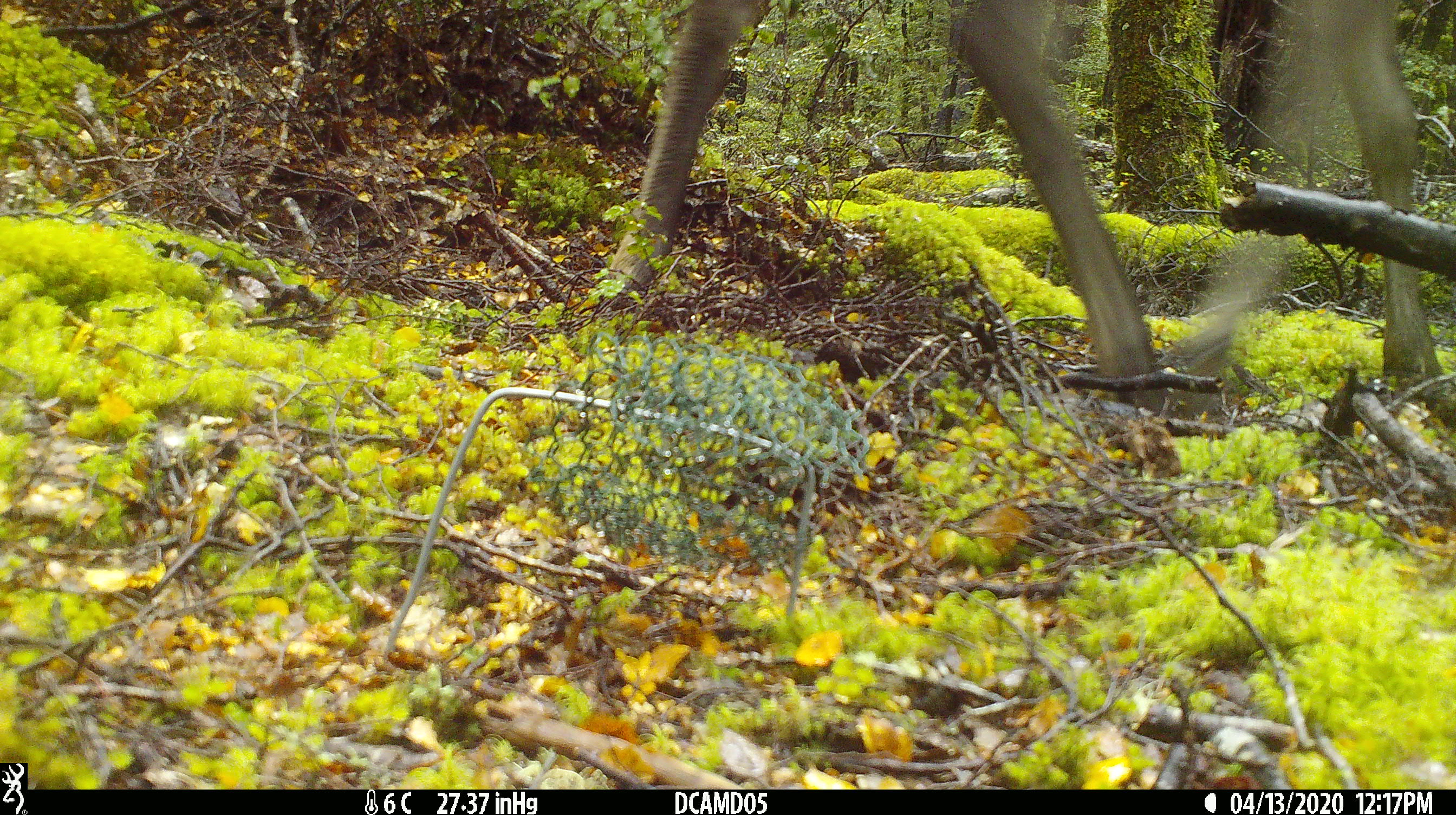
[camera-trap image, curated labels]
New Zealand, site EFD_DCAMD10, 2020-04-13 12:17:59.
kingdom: Animalia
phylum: Chordata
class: Mammalia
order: Artiodactyla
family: Cervidae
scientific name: Cervidae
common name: deer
Deer (Cervidae).